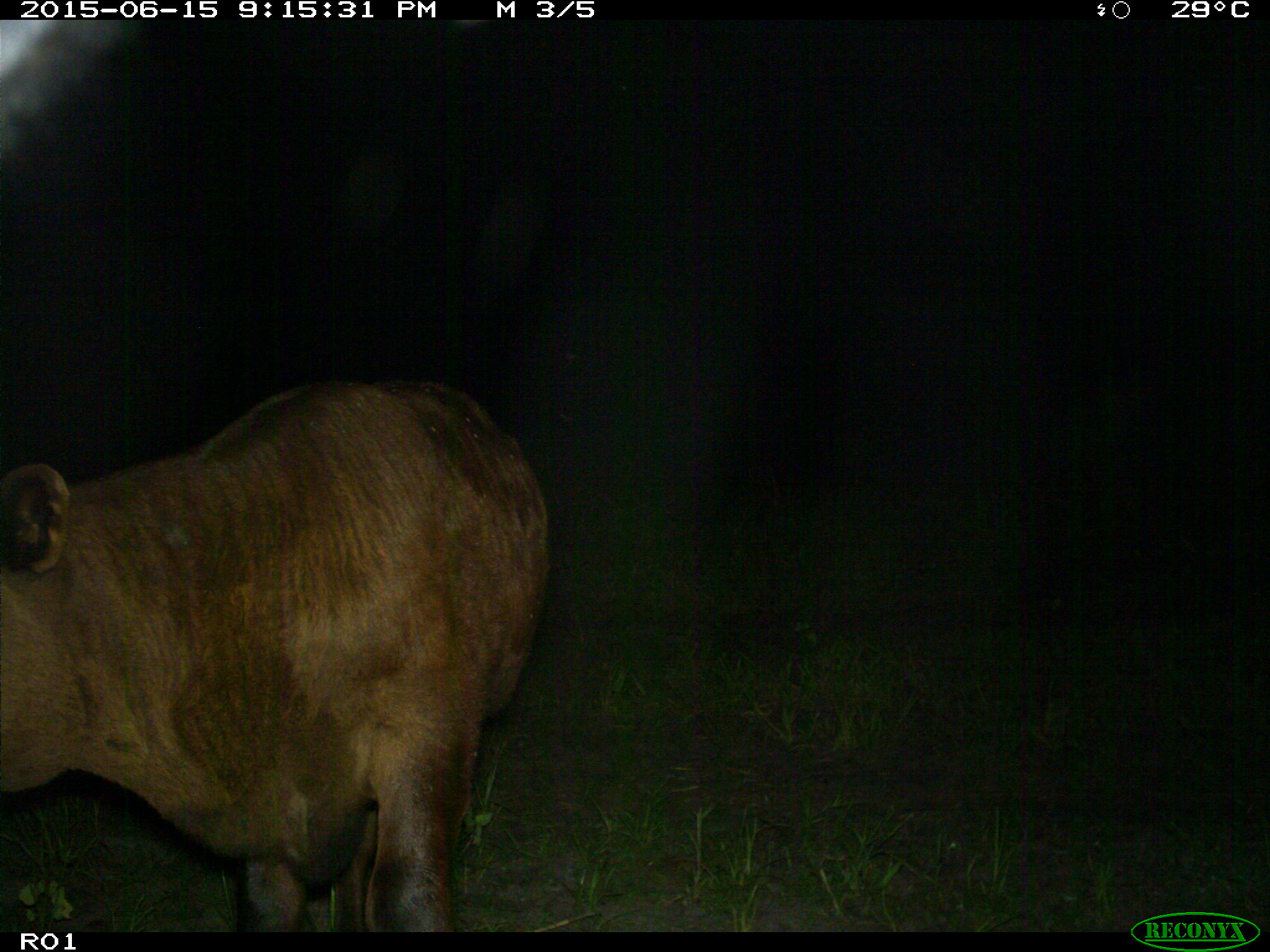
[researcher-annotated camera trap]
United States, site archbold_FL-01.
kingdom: Animalia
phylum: Chordata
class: Mammalia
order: Artiodactyla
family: Bovidae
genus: Bos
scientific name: Bos taurus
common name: domestic cow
Bos taurus (domestic cow).